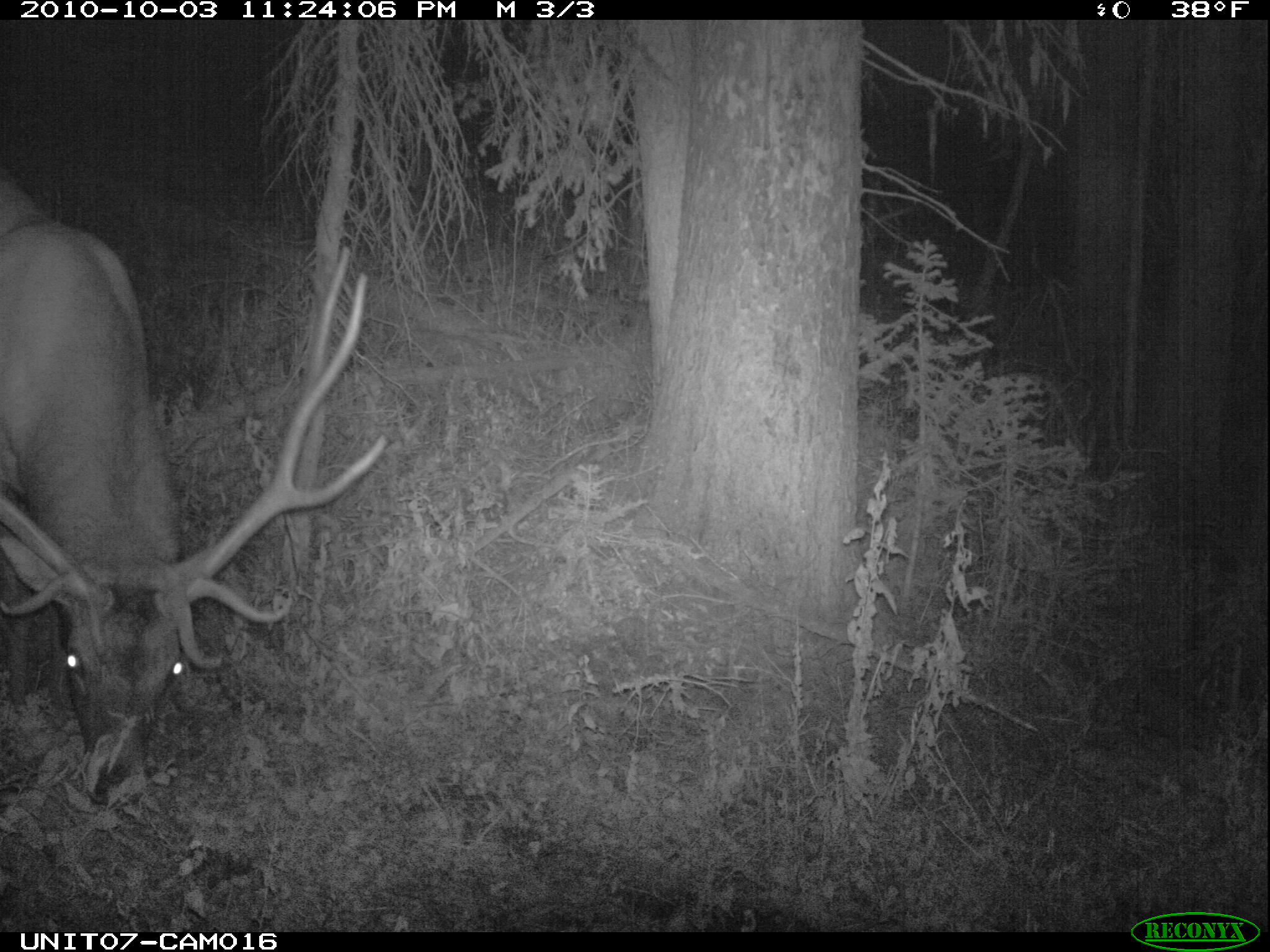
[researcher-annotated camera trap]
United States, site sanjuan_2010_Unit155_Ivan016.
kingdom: Animalia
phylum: Chordata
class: Mammalia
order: Artiodactyla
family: Cervidae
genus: Cervus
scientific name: Cervus elaphus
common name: red deer